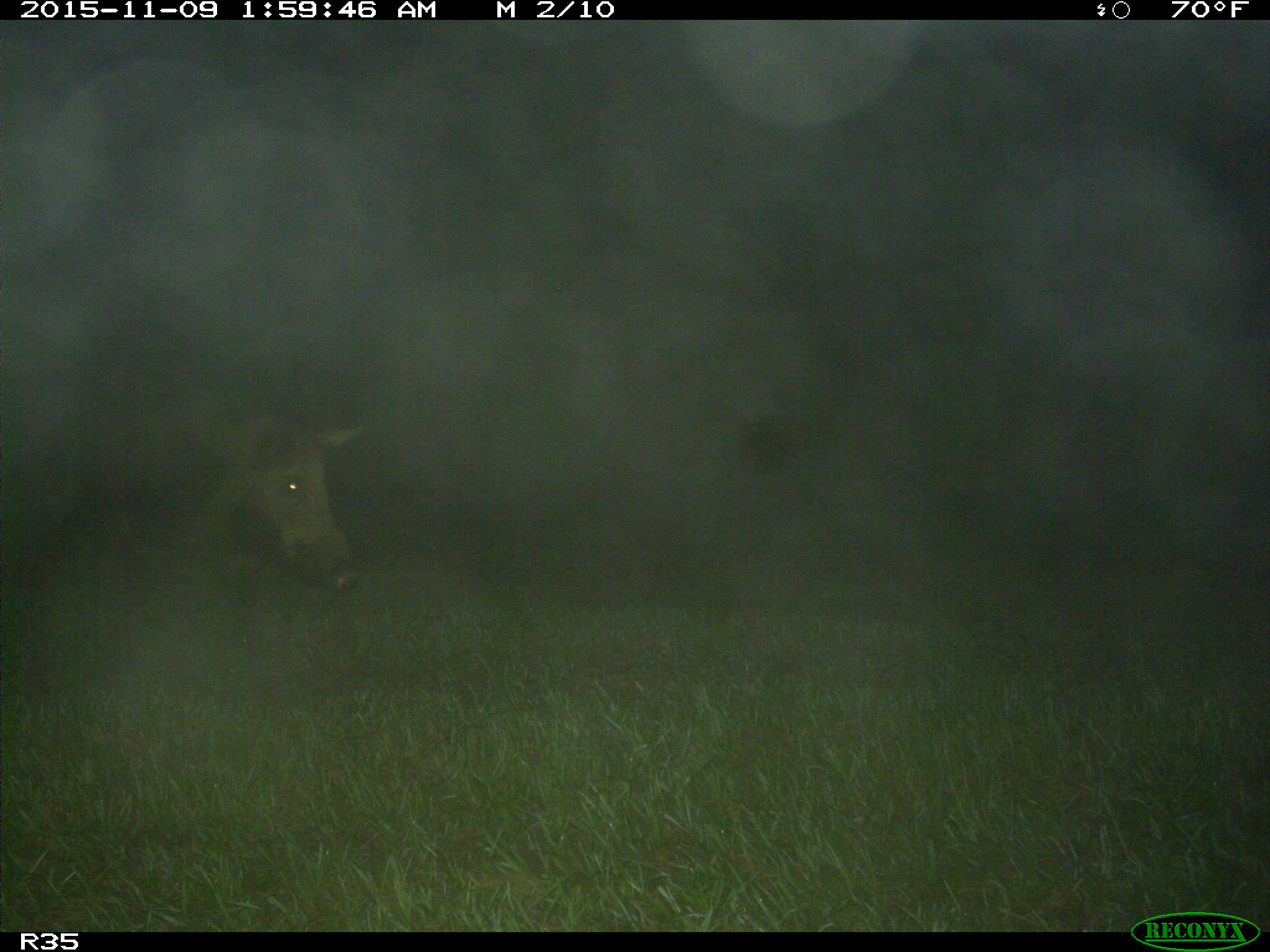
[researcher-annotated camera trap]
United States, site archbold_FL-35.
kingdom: Animalia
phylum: Chordata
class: Mammalia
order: Artiodactyla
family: Suidae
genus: Sus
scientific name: Sus scrofa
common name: wild boar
Sus scrofa (wild boar).